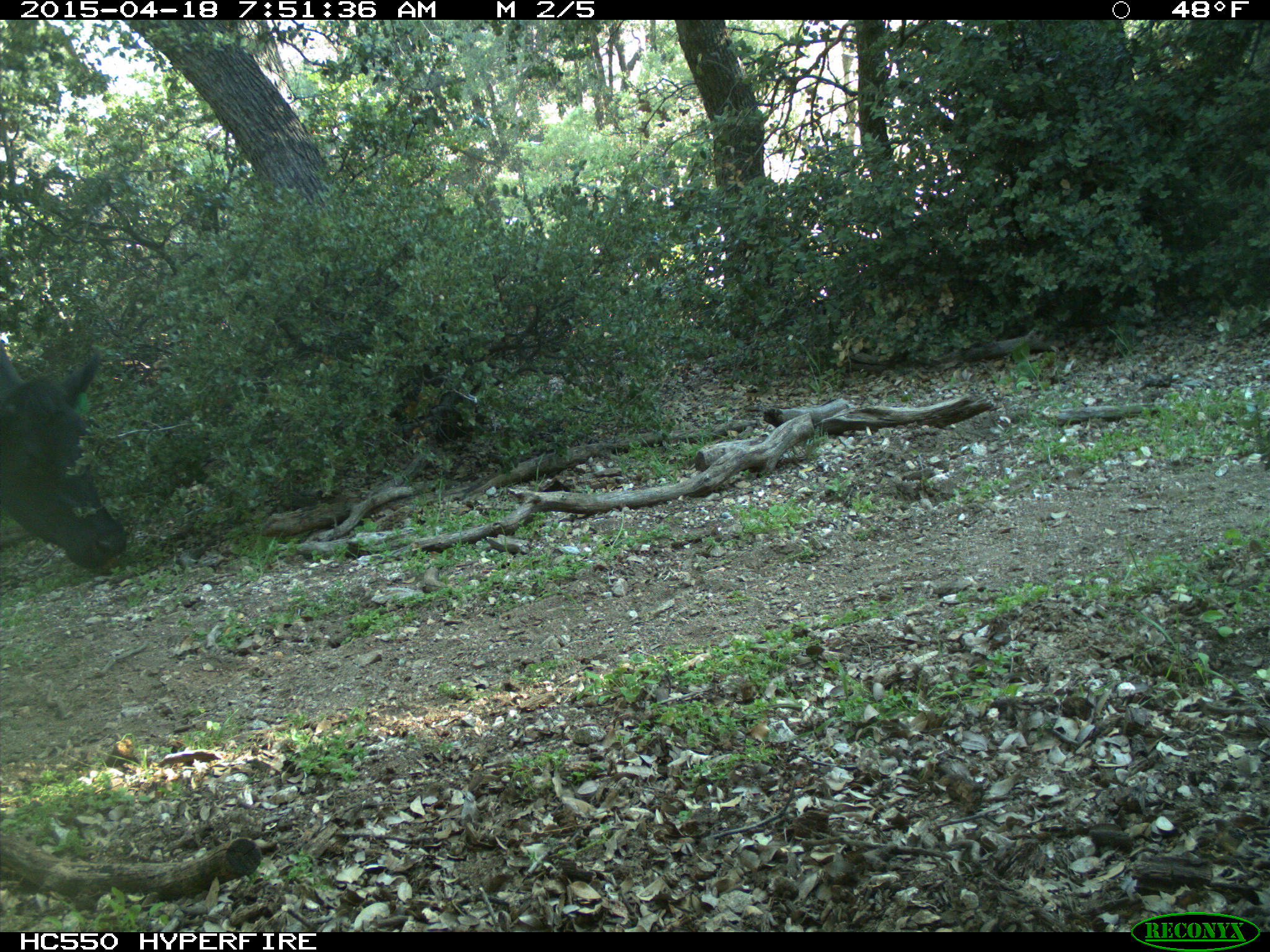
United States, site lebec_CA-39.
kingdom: Animalia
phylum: Chordata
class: Mammalia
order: Artiodactyla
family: Bovidae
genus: Bos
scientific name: Bos taurus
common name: domestic cow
Bos taurus (domestic cow).